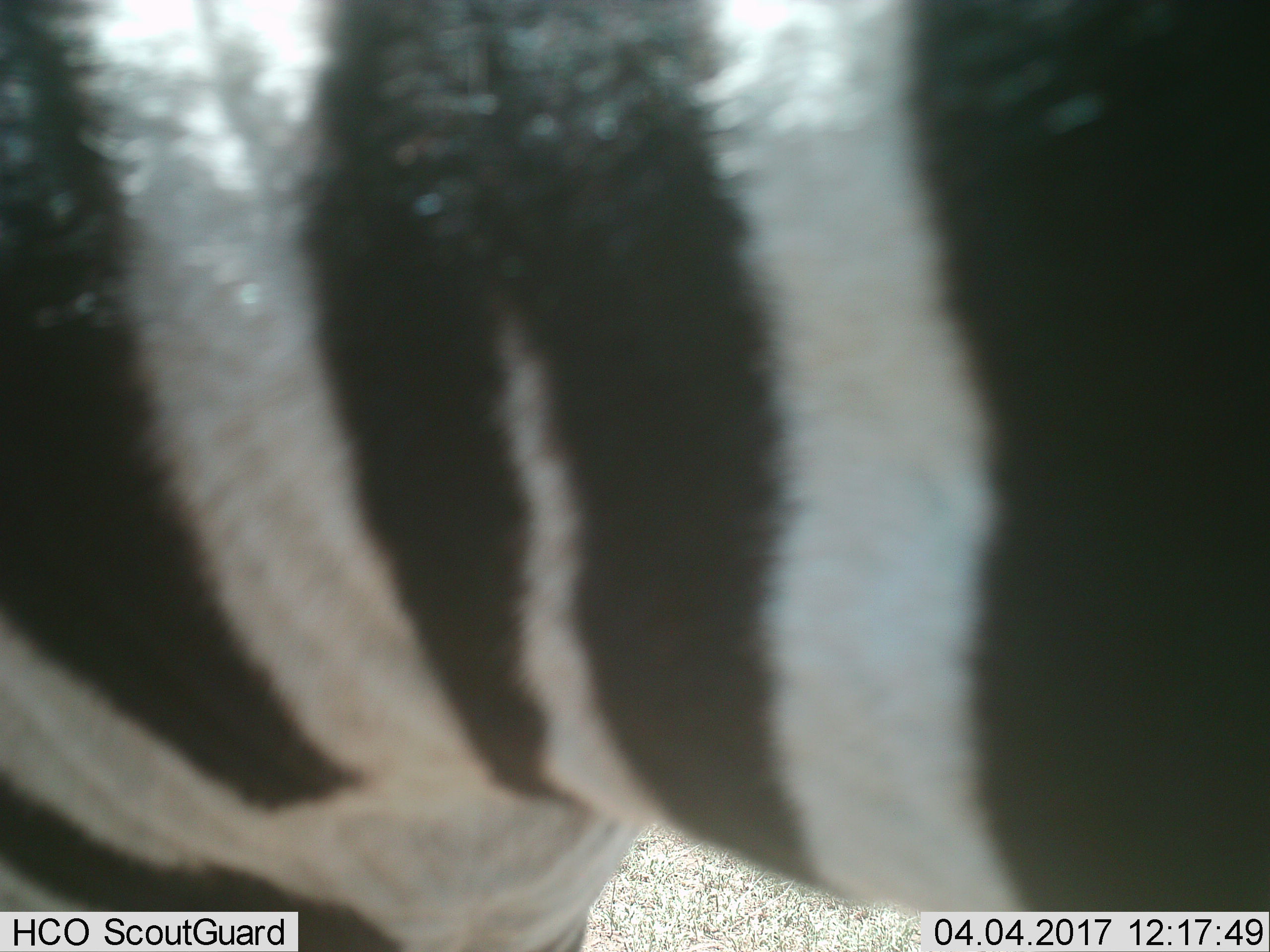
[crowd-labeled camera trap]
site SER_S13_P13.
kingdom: Animalia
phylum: Chordata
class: Mammalia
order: Perissodactyla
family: Equidae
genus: Equus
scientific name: Equus quagga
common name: plains zebra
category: zebraplains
Zebraplains (plains zebra) (Equus quagga), count 1. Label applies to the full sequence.